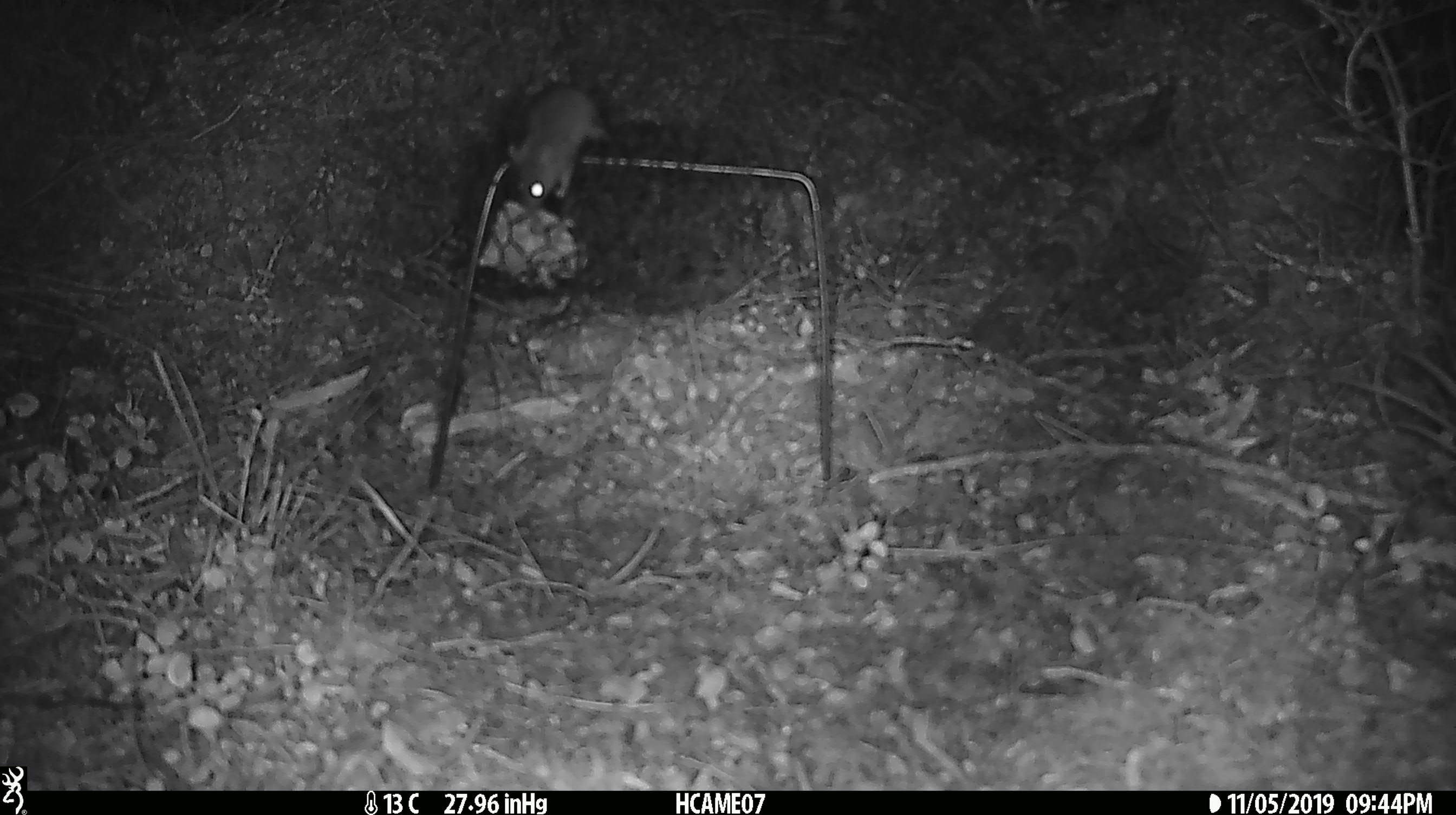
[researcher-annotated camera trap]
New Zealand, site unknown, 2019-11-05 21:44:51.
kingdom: Animalia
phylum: Chordata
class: Mammalia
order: Rodentia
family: Muridae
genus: Mus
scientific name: Mus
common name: mouse